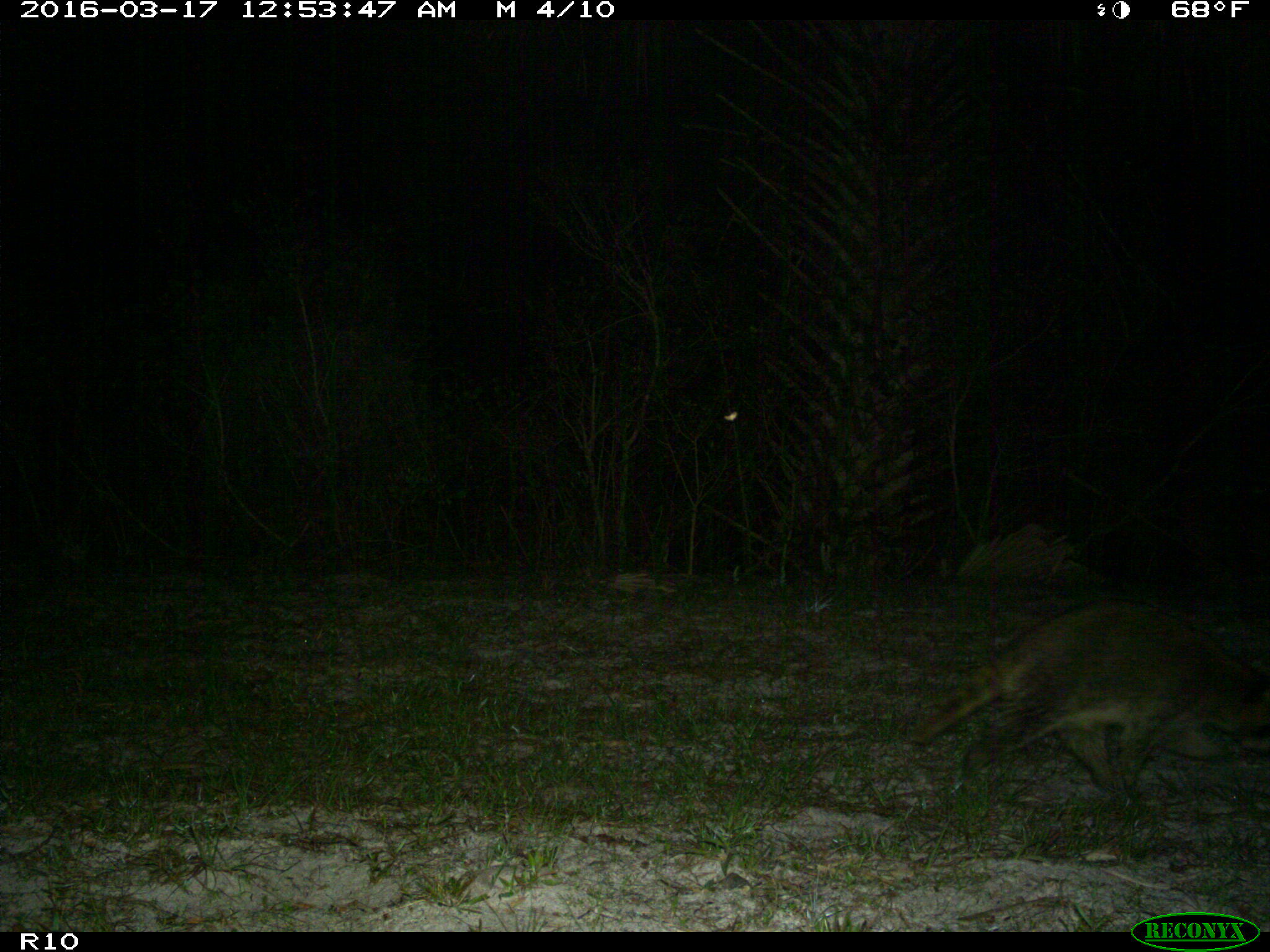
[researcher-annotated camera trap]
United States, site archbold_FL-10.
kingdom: Animalia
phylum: Chordata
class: Mammalia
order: Carnivora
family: Procyonidae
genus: Procyon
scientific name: Procyon lotor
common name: common raccoon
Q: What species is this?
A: Procyon lotor (common raccoon).